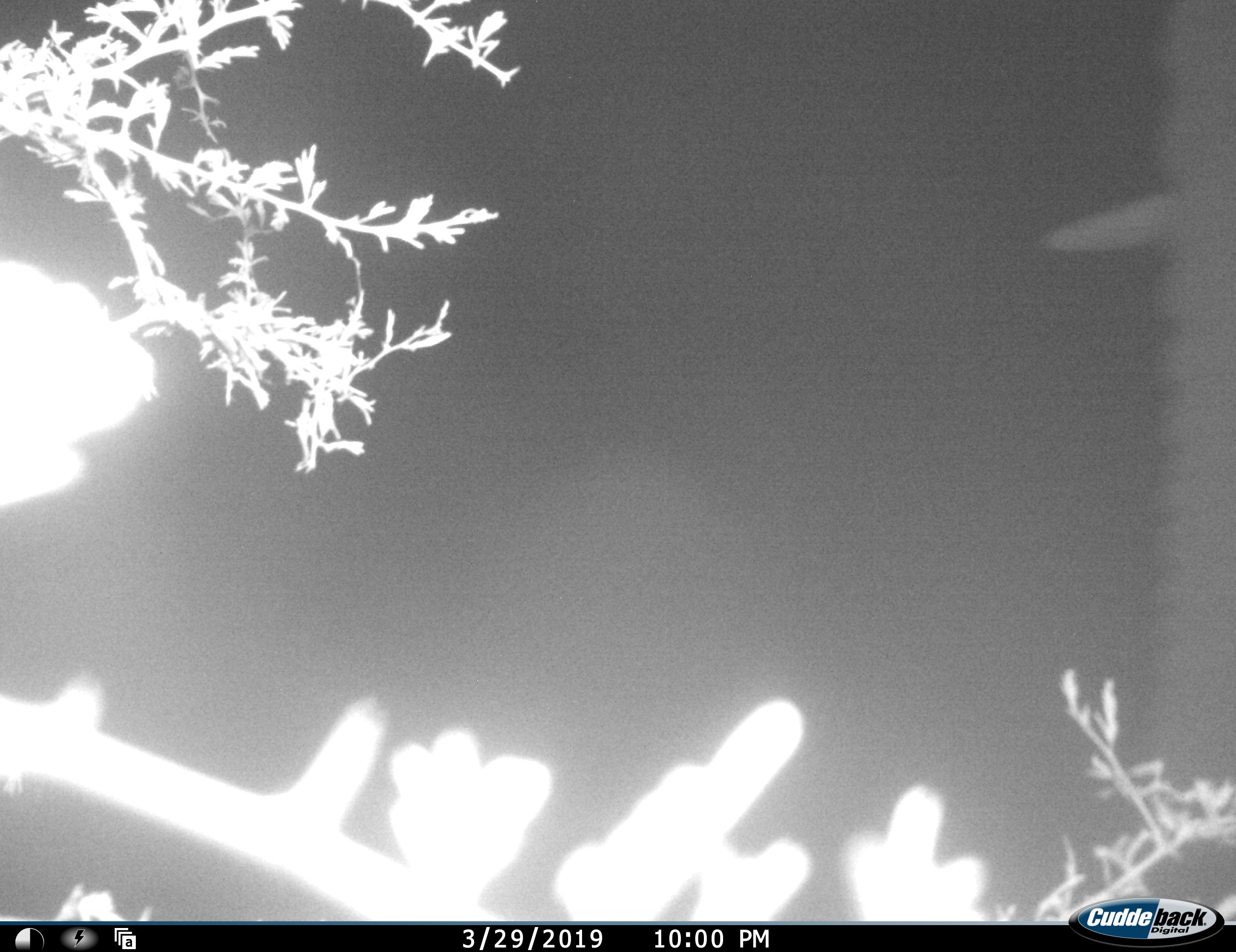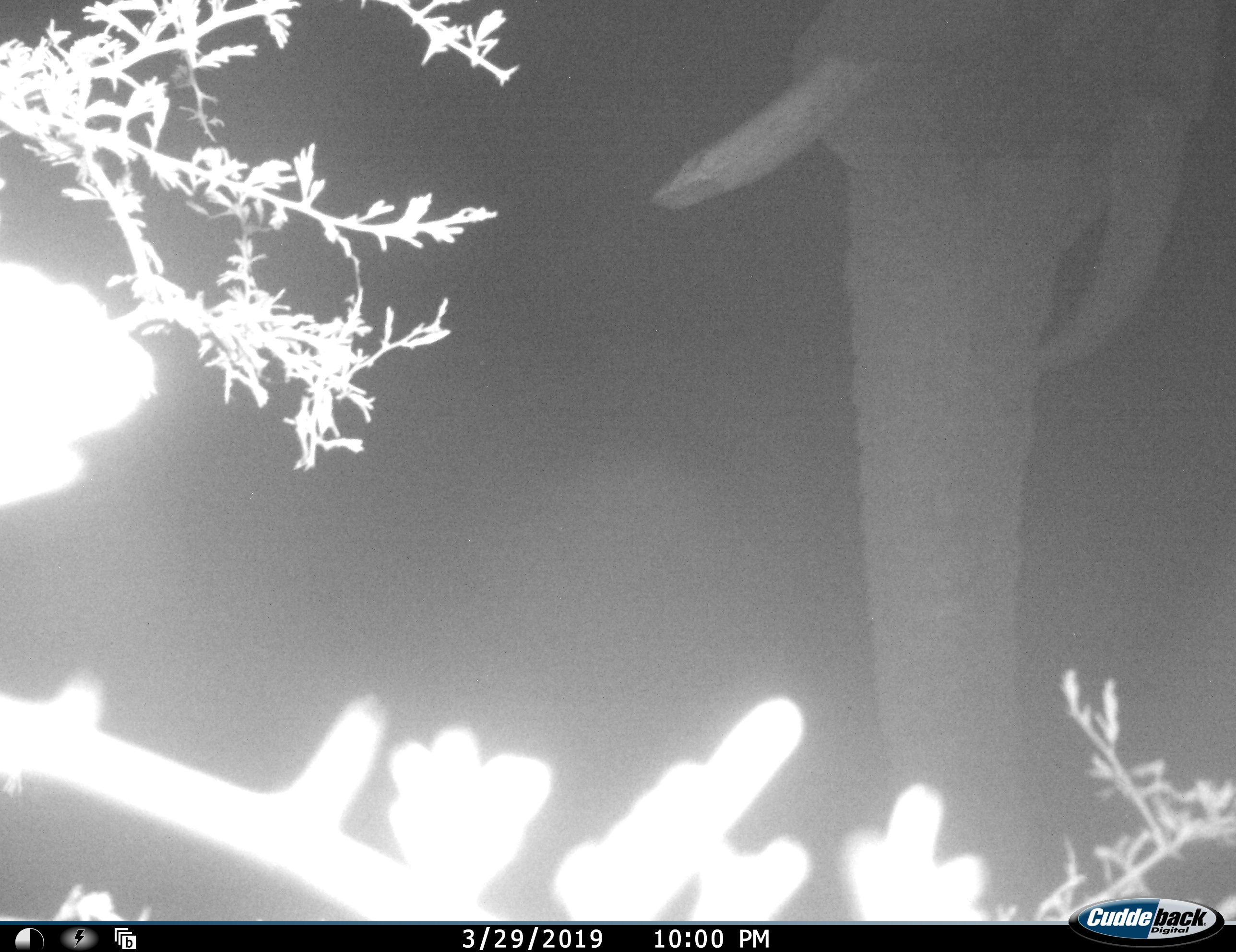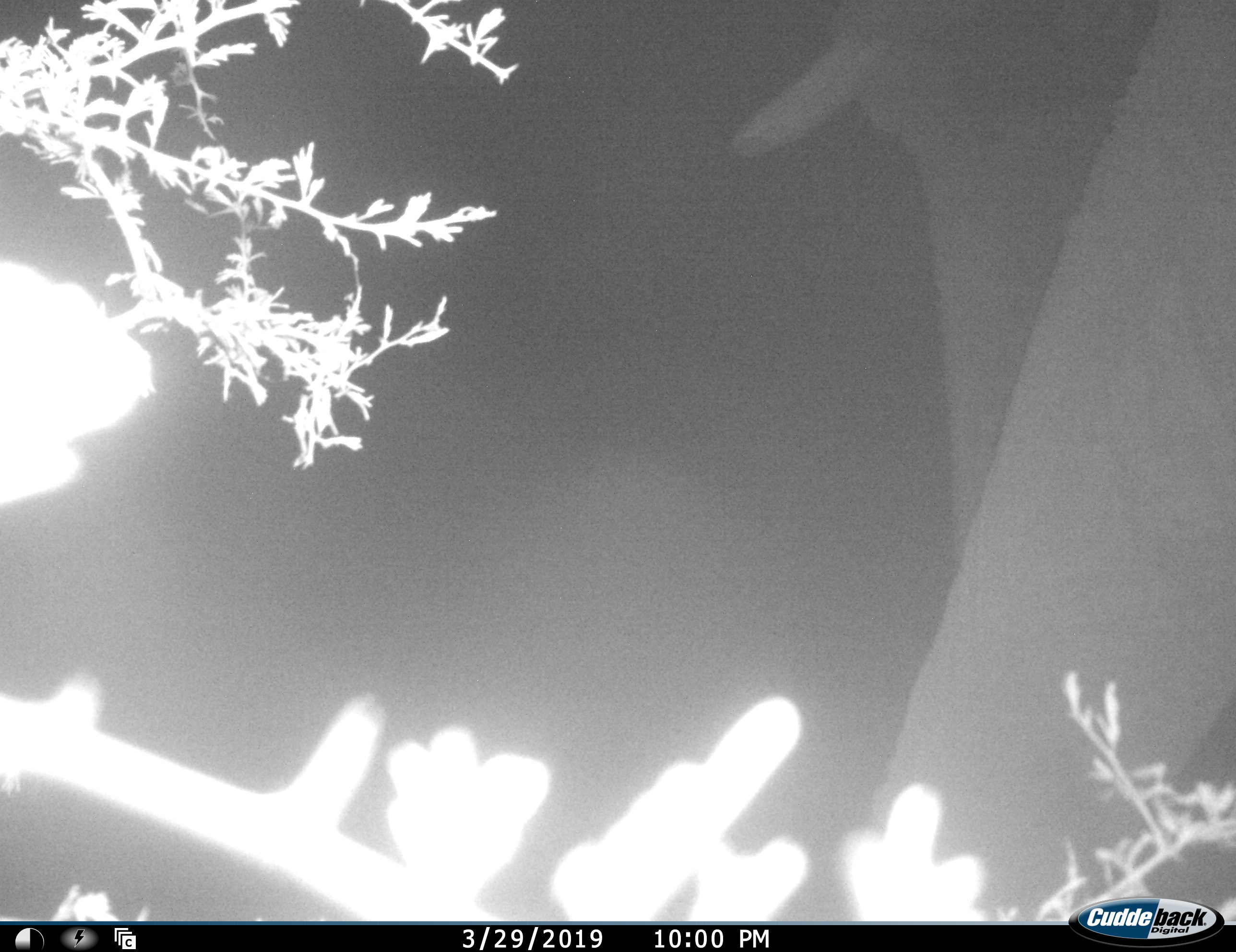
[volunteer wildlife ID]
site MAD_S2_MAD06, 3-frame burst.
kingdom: Animalia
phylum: Chordata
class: Mammalia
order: Proboscidea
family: Elephantidae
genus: Loxodonta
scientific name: Loxodonta africana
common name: african bush elephant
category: elephant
Elephant (african bush elephant) (Loxodonta africana), count 1. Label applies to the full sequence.